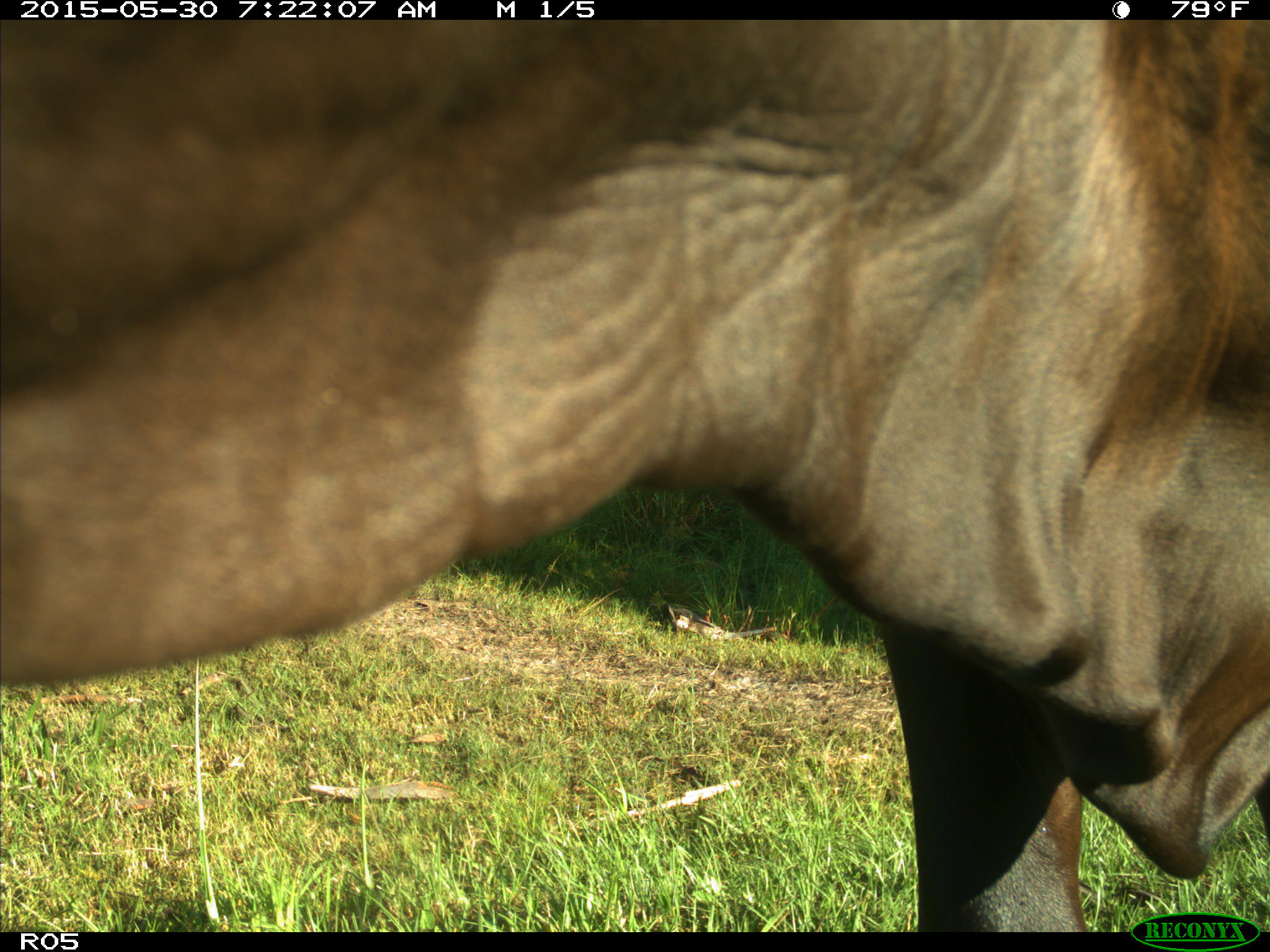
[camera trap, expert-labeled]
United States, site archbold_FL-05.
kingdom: Animalia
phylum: Chordata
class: Mammalia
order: Artiodactyla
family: Bovidae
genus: Bos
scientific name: Bos taurus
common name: domestic cow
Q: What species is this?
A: Bos taurus (domestic cow).